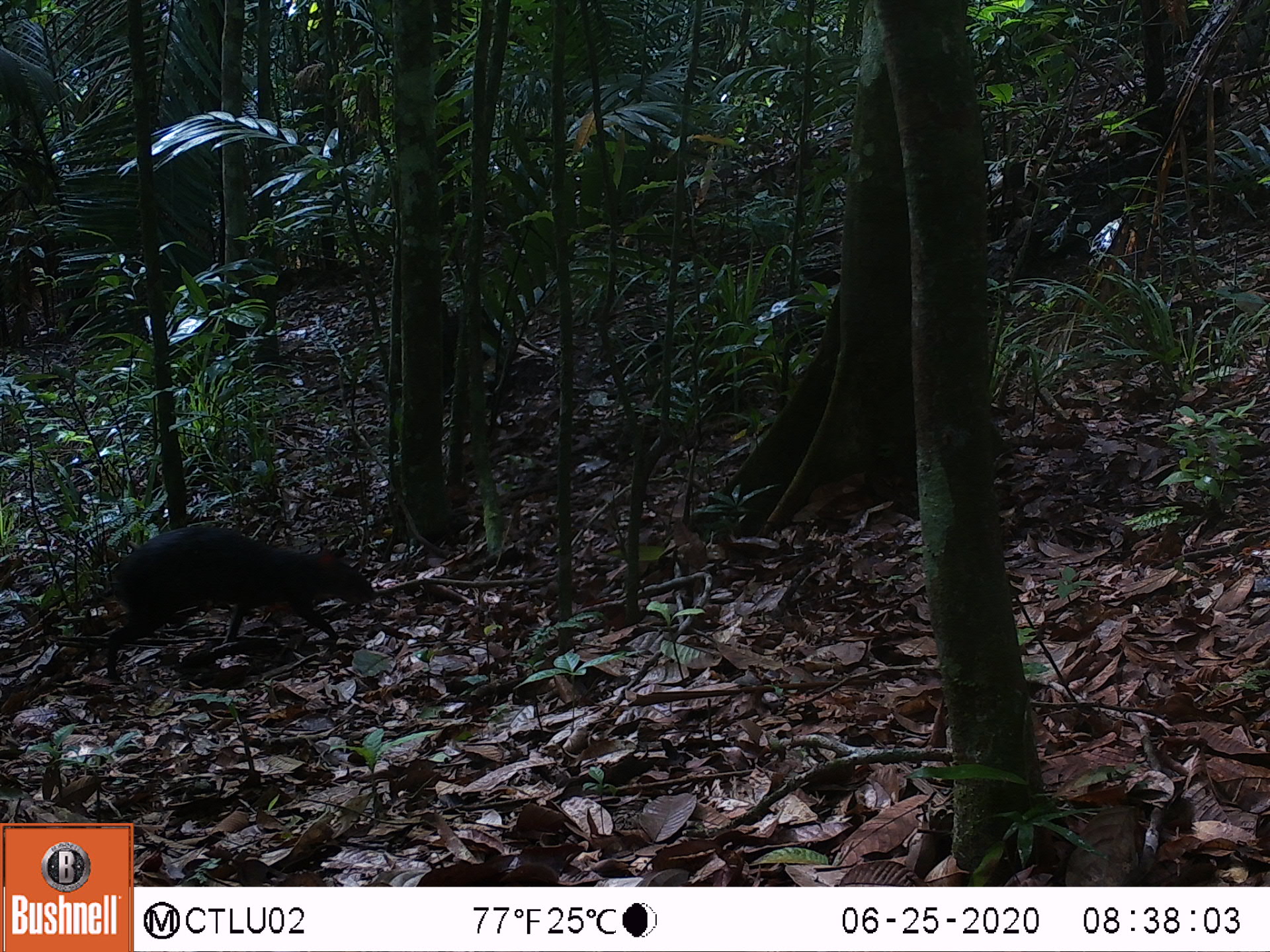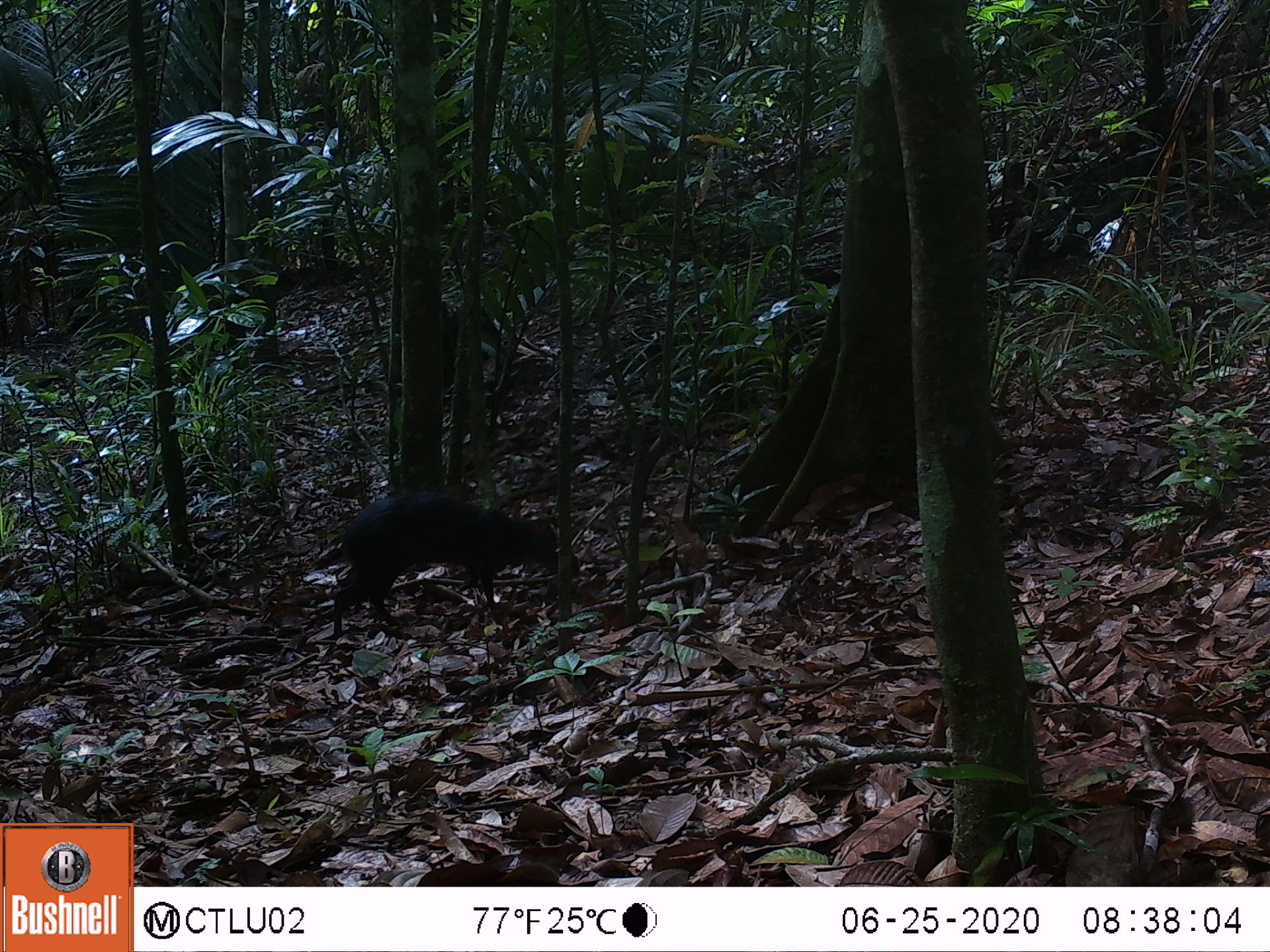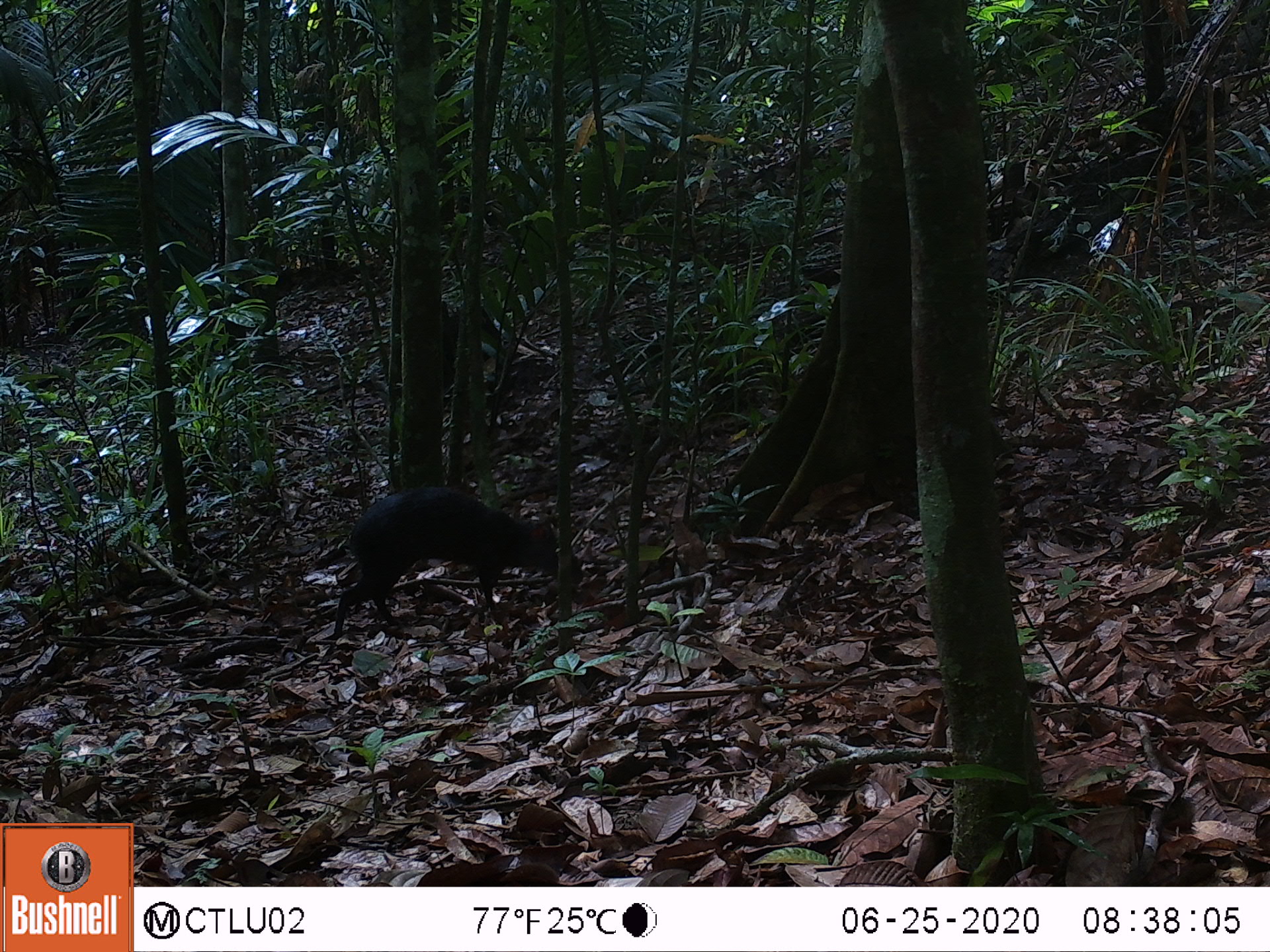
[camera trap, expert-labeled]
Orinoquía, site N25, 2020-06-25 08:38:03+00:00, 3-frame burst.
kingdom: Animalia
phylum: Chordata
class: Mammalia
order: Rodentia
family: Dasyproctidae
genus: Dasyprocta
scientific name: Dasyprocta fuliginosa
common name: black agouti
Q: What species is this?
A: Black agouti (Dasyprocta fuliginosa).